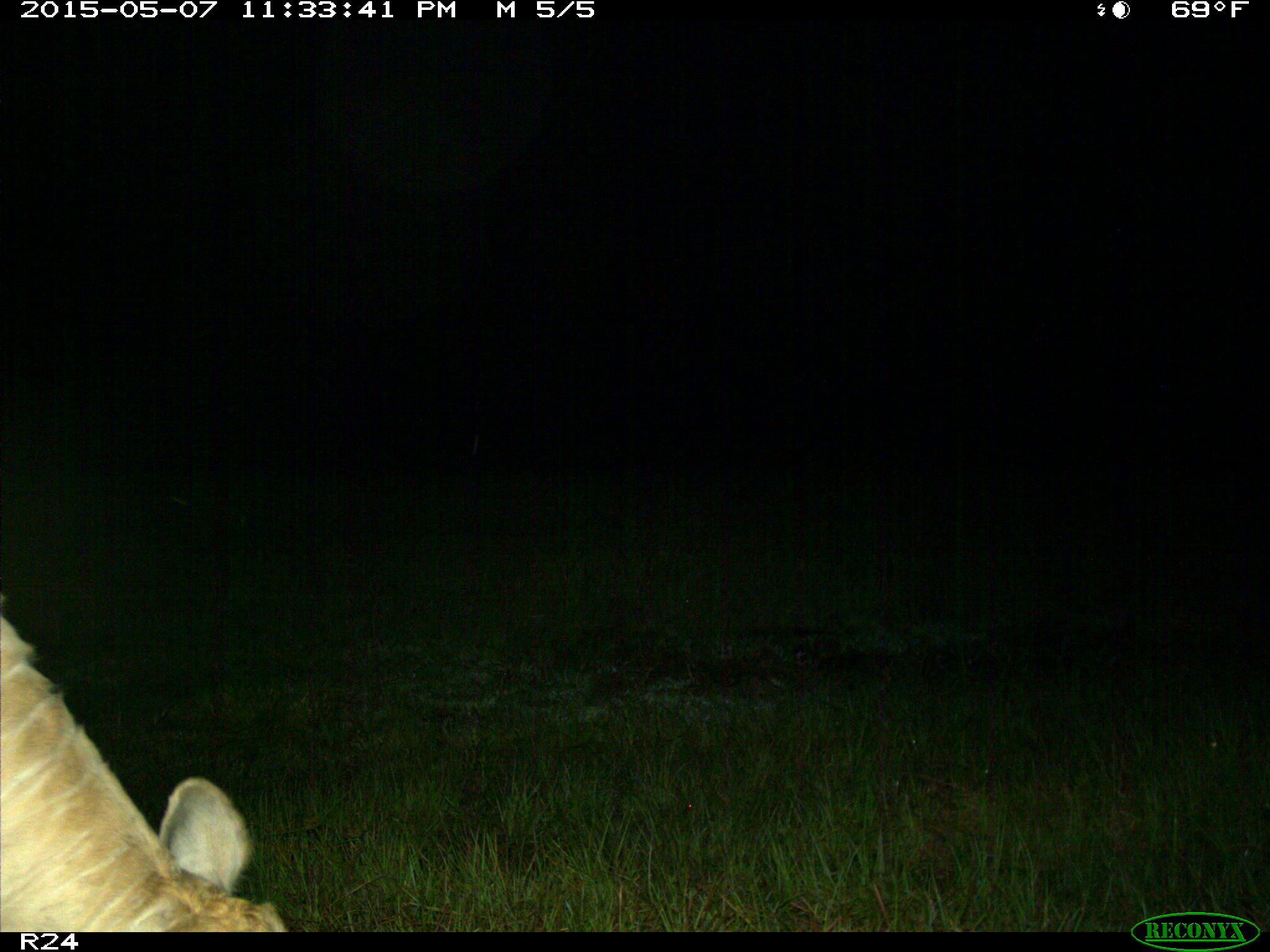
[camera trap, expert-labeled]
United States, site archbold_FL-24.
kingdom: Animalia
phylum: Chordata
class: Mammalia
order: Artiodactyla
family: Bovidae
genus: Bos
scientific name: Bos taurus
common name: domestic cow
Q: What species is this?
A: Bos taurus (domestic cow).